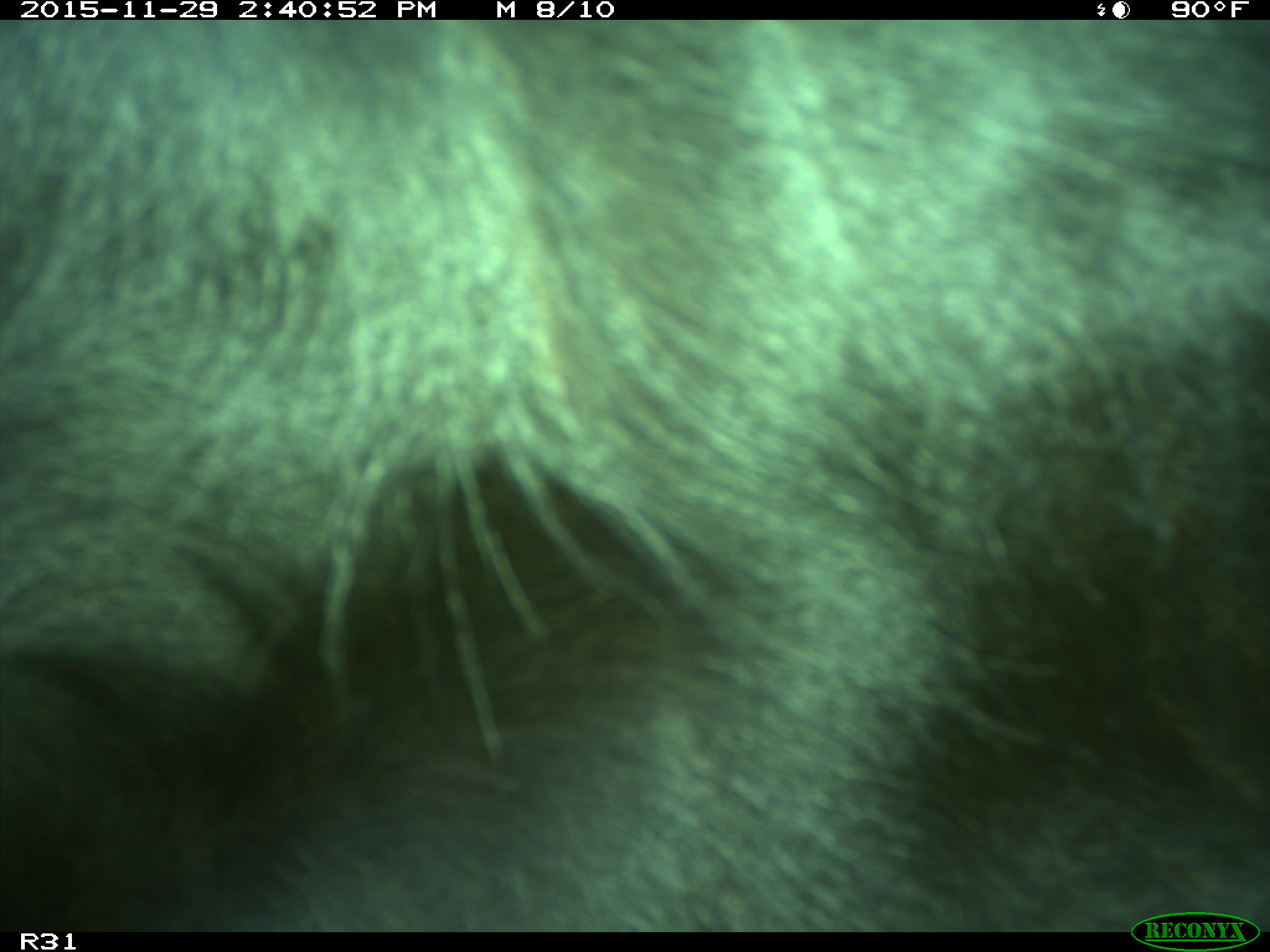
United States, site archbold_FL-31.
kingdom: Animalia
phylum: Chordata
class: Mammalia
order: Artiodactyla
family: Bovidae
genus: Bos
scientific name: Bos taurus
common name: domestic cow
Bos taurus (domestic cow).